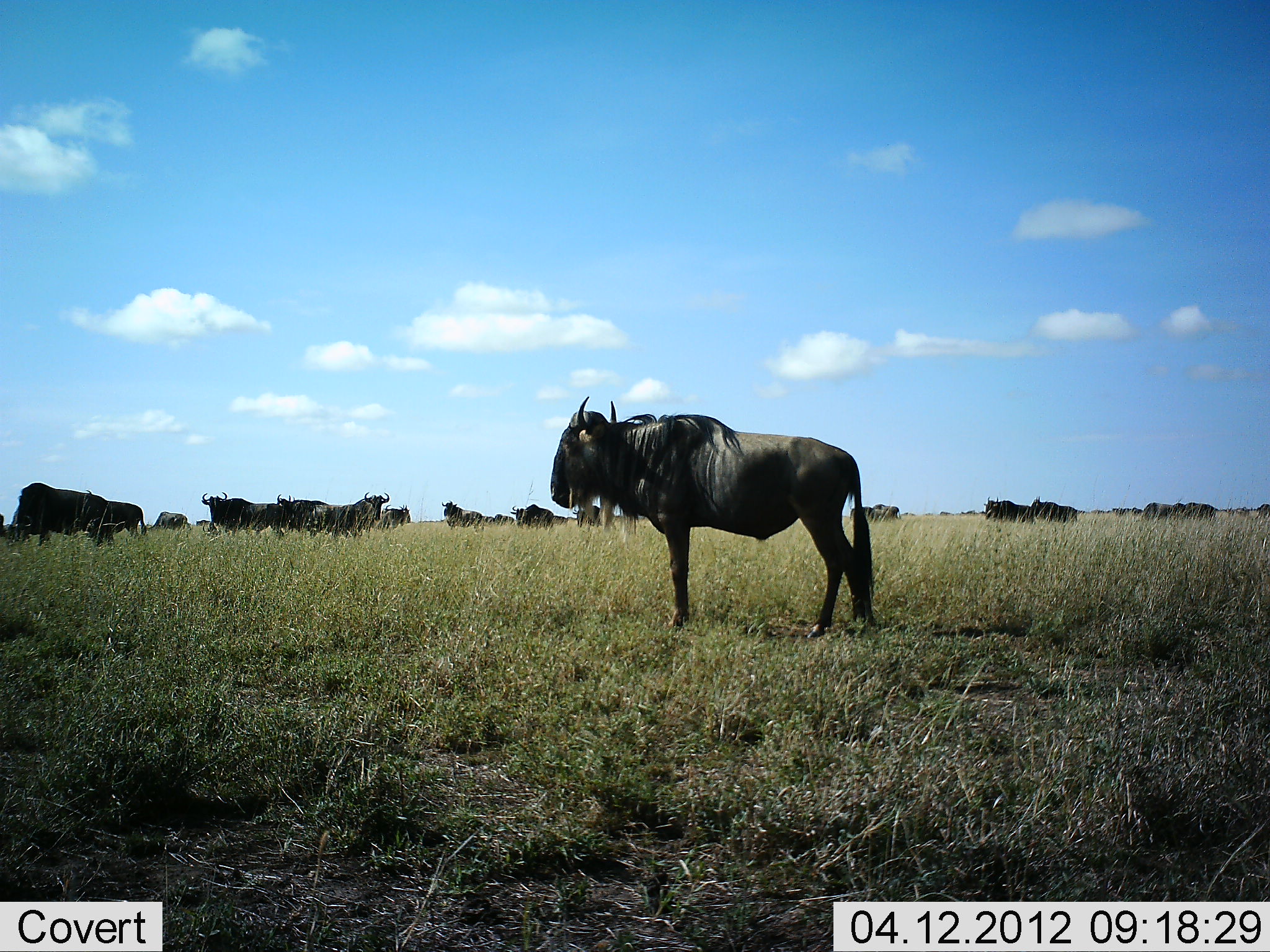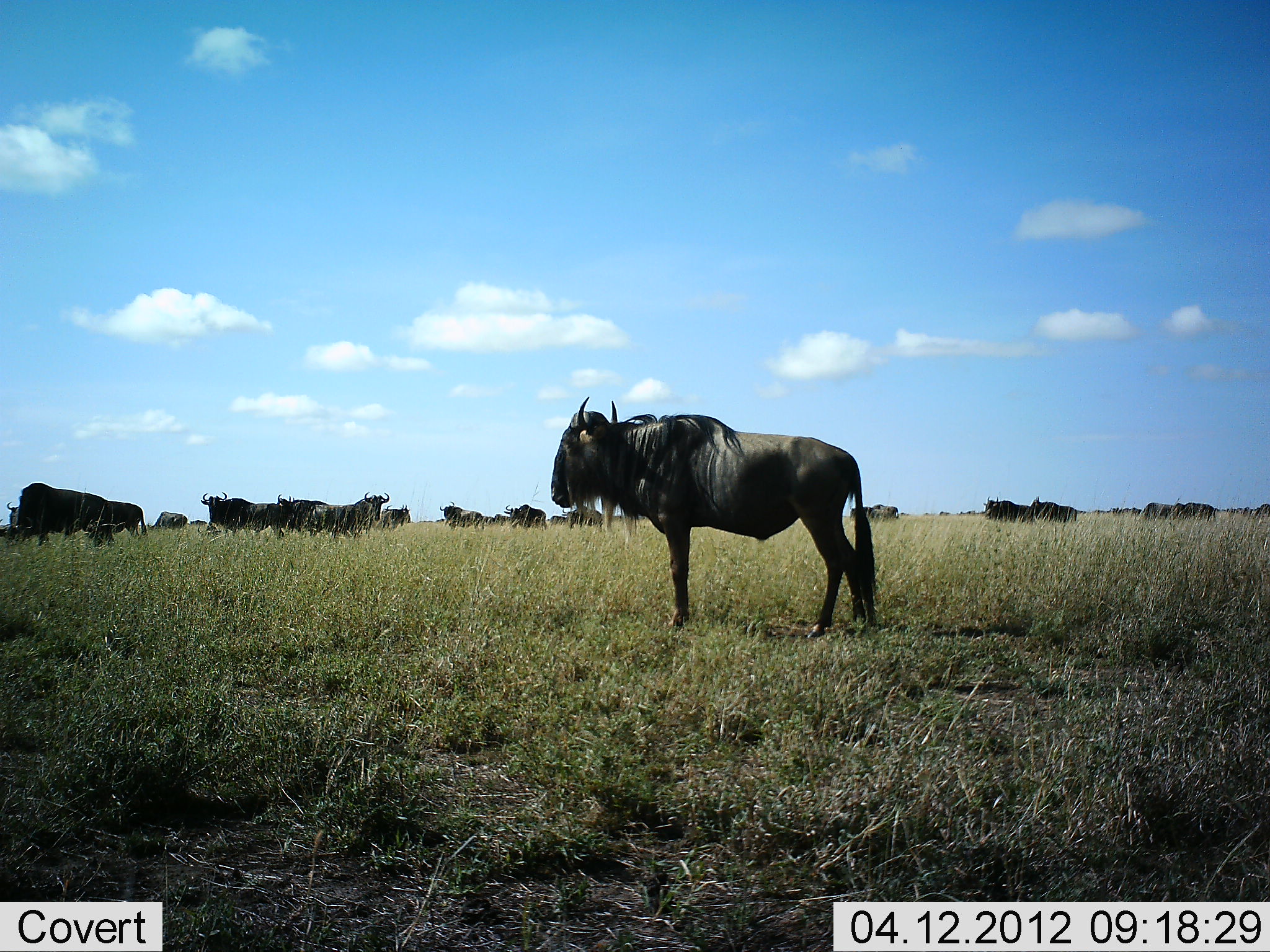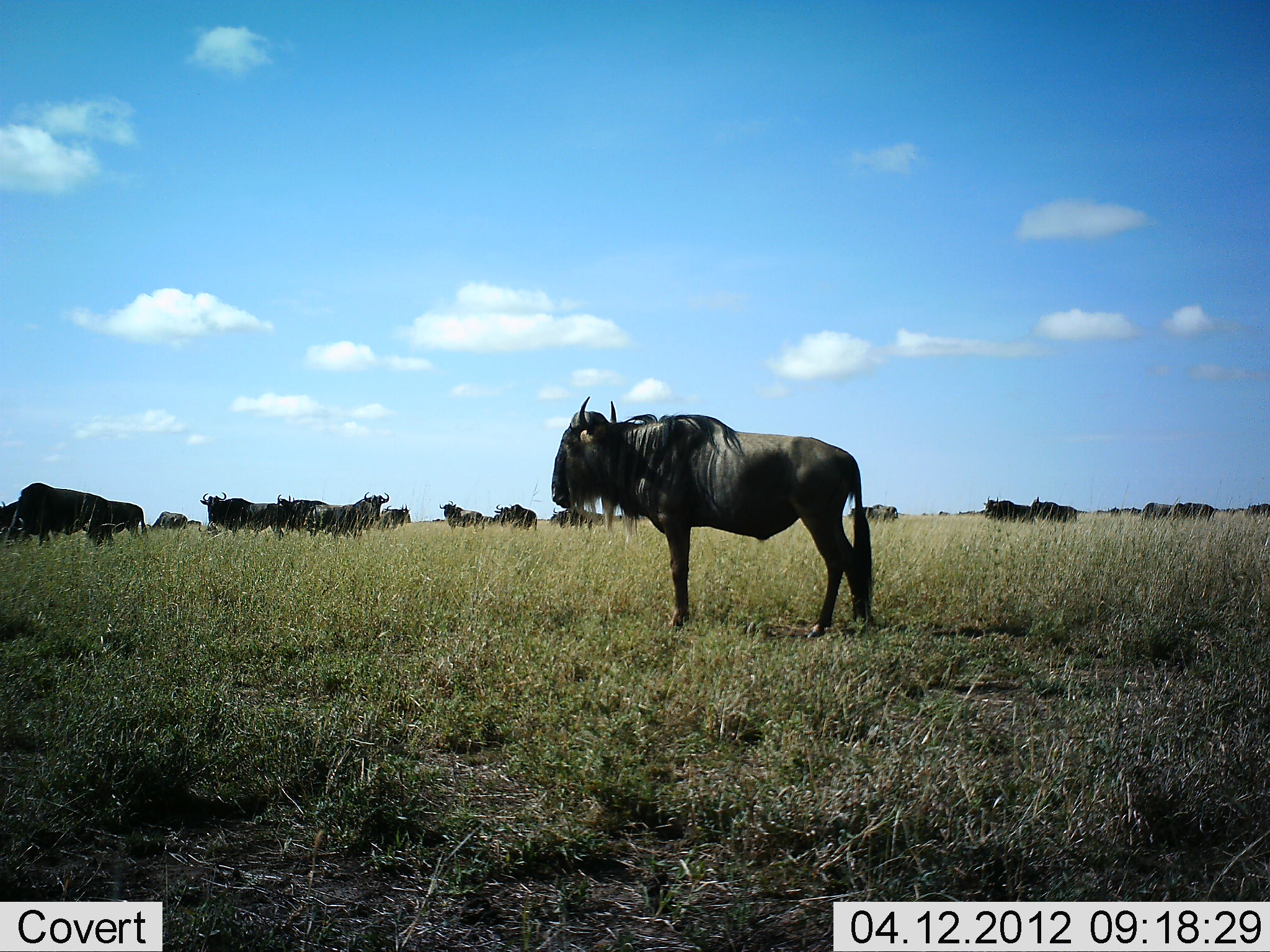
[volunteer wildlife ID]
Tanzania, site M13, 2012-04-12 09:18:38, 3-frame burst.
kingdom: Animalia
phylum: Chordata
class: Mammalia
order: Artiodactyla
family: Bovidae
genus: Connochaetes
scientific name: Connochaetes taurinus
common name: blue wildebeest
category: wildebeest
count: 11-50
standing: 100%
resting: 0%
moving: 38%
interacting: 8%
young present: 8%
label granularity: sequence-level